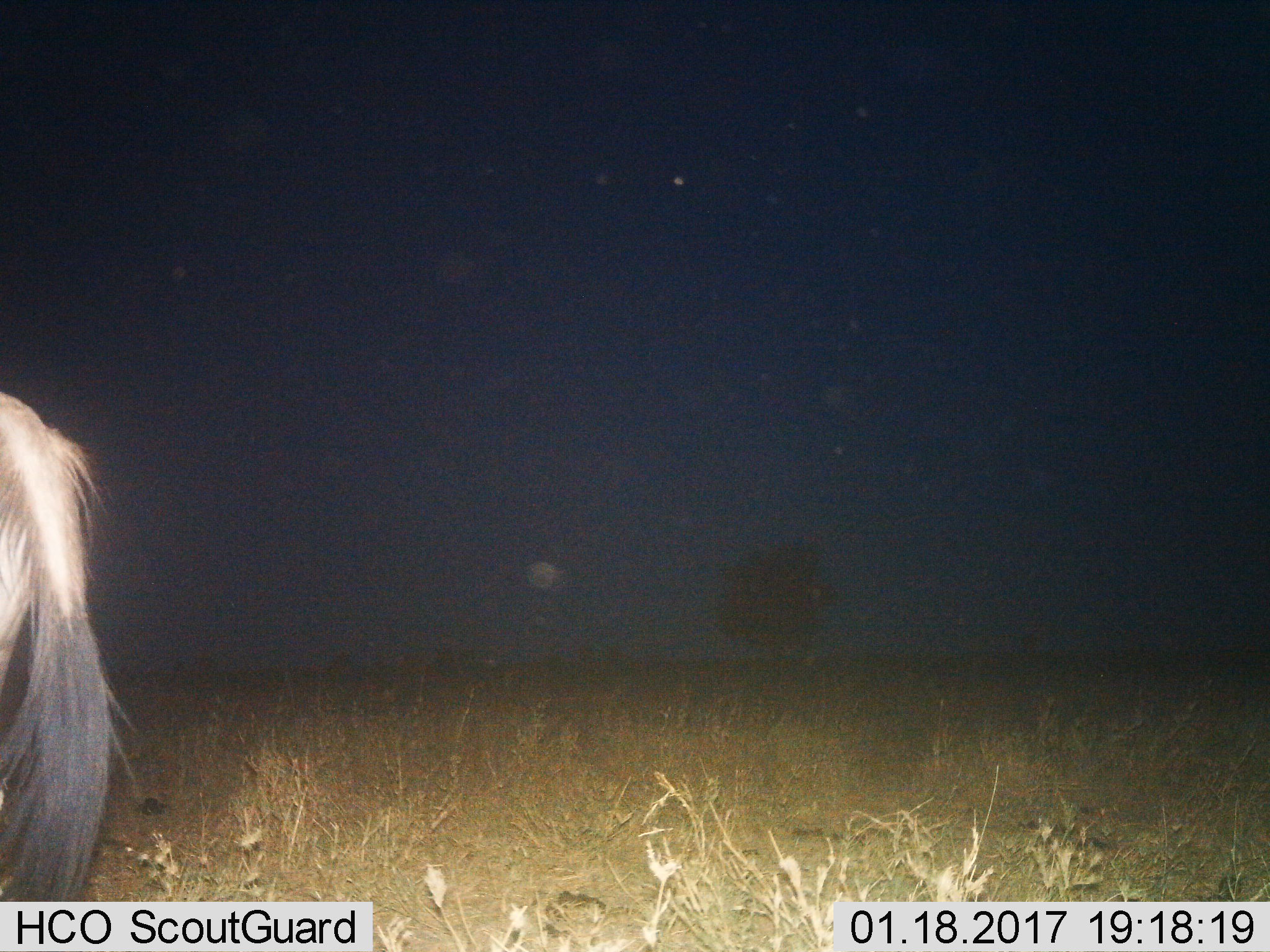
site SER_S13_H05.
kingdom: Animalia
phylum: Chordata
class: Mammalia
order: Artiodactyla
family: Bovidae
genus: Connochaetes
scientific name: Connochaetes taurinus taurinus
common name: blue wildebeest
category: wildebeestblue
Wildebeestblue (blue wildebeest) (Connochaetes taurinus taurinus), count 1. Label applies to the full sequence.